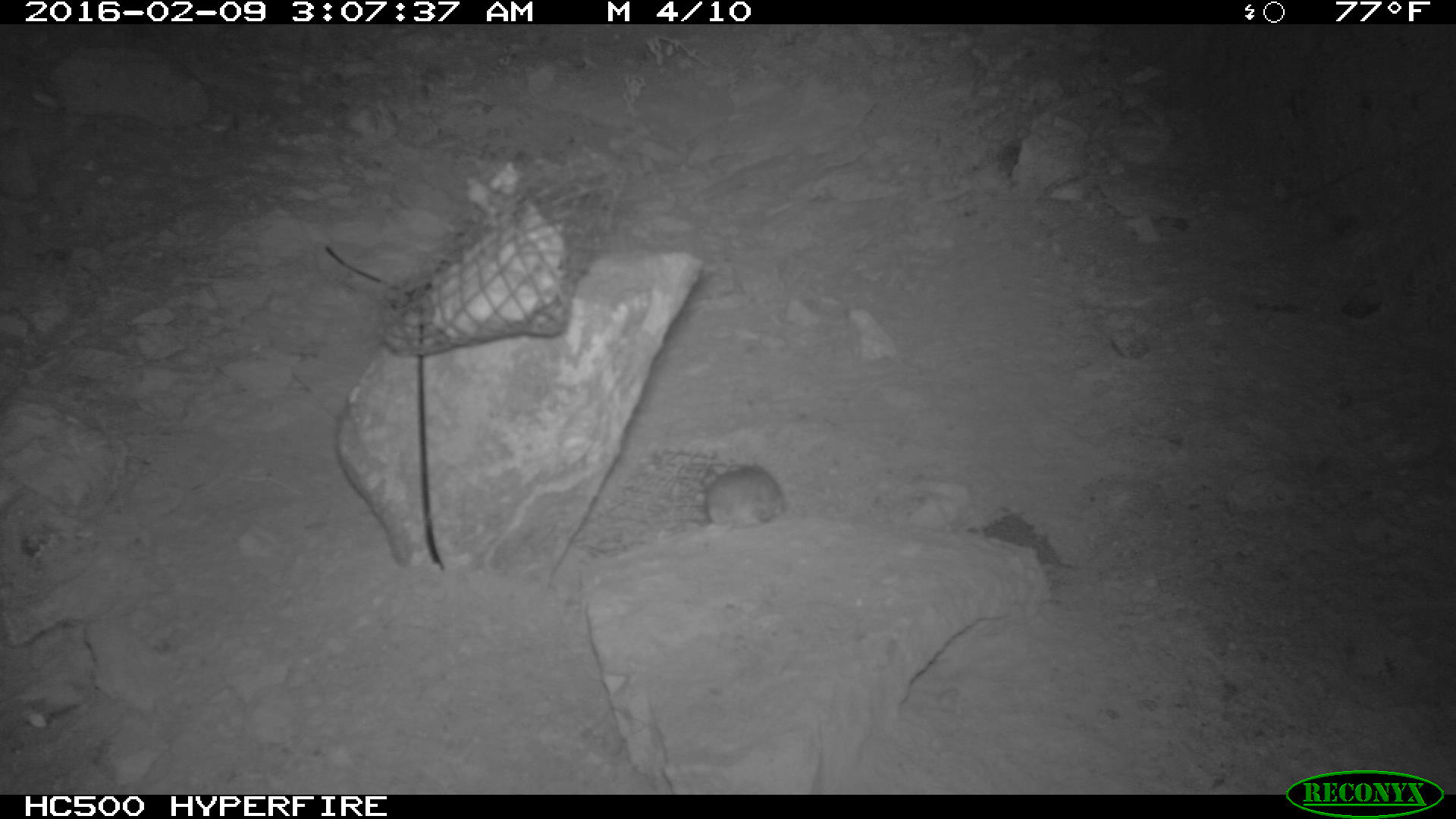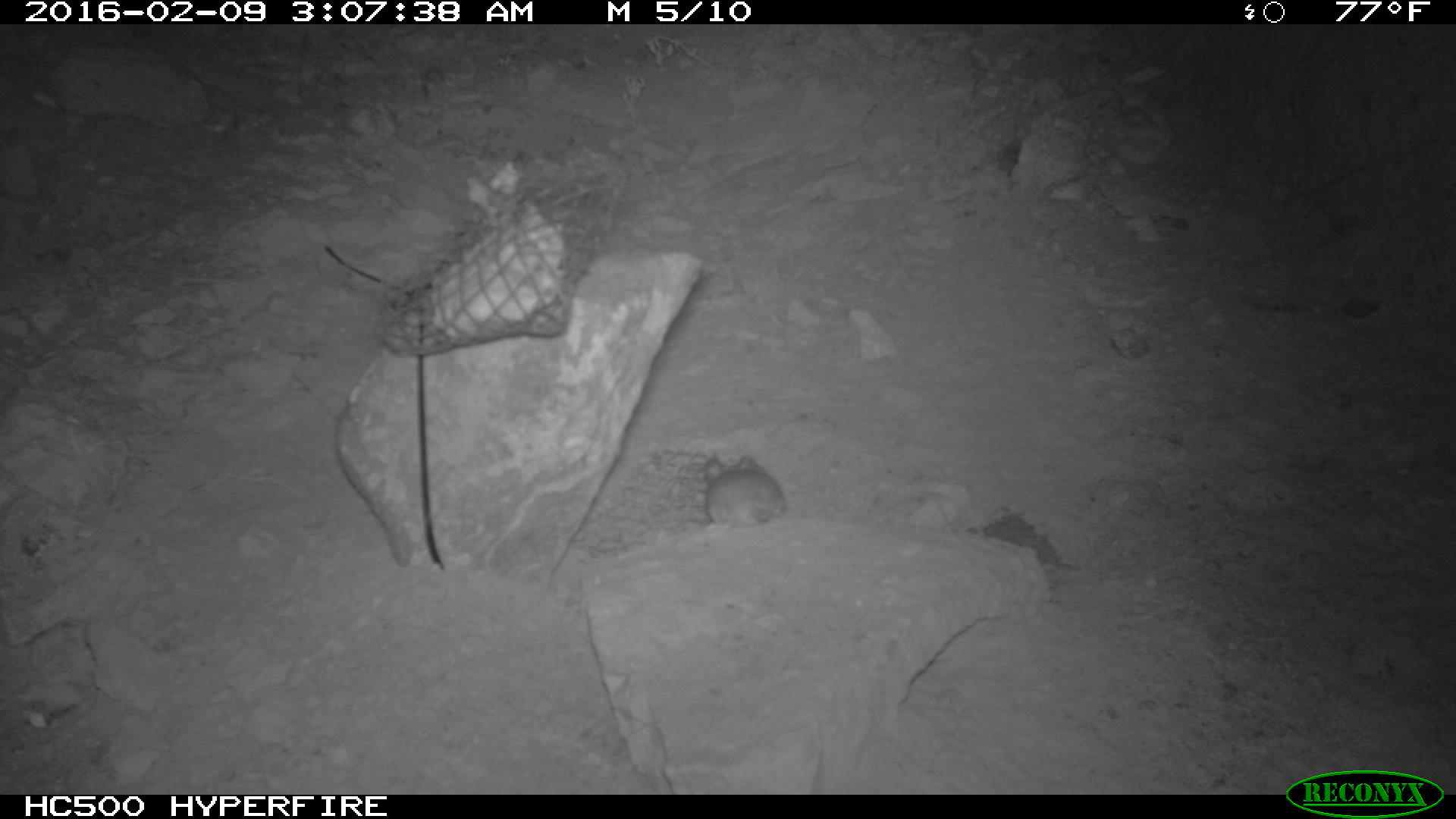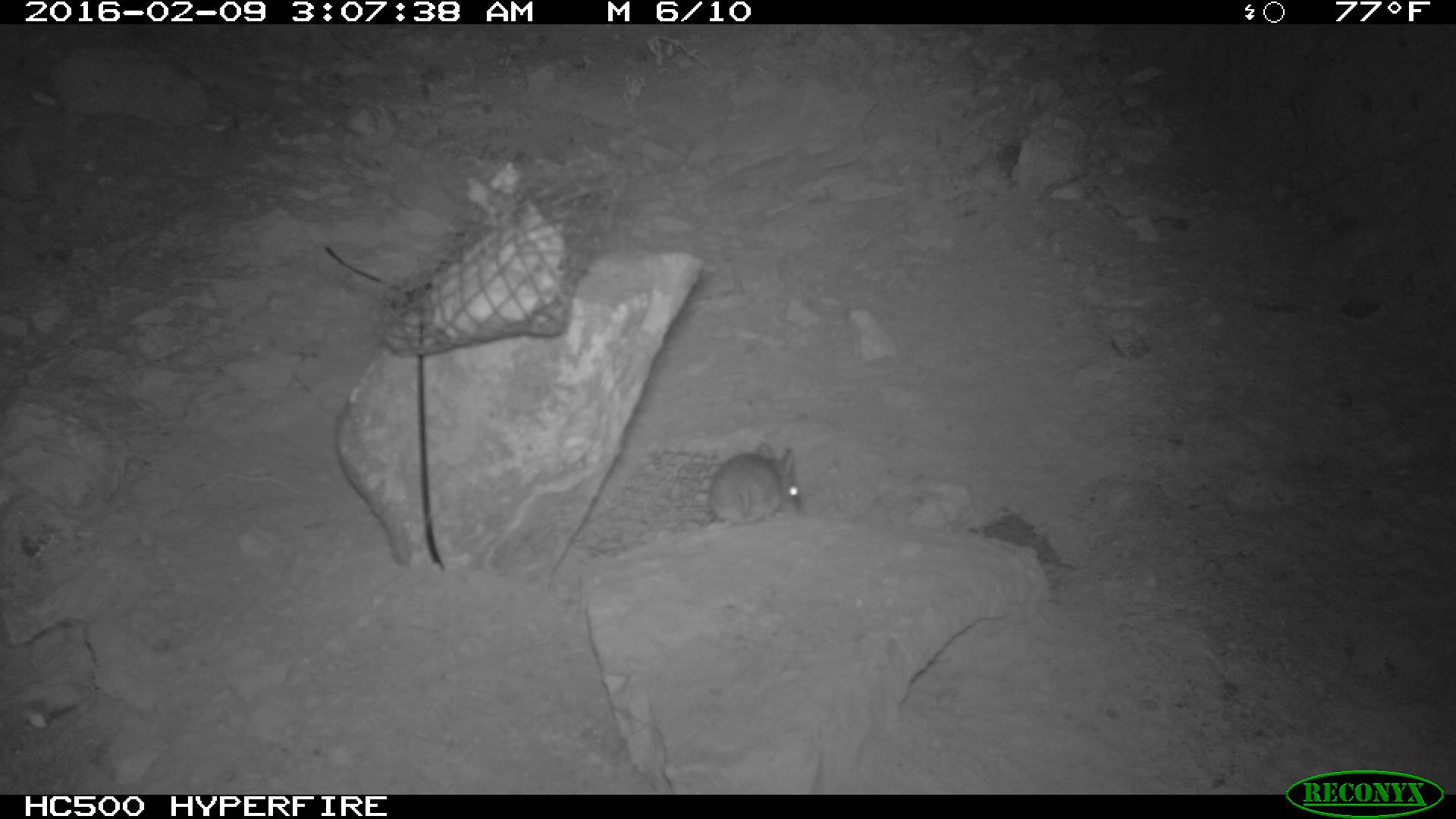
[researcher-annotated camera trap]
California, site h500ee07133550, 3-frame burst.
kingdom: Animalia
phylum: Chordata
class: Mammalia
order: Rodentia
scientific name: Rodentia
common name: rodent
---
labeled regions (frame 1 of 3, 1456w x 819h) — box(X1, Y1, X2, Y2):
rodent: box(696, 448, 780, 526)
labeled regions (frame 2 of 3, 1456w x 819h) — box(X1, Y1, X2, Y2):
rodent: box(704, 454, 786, 528)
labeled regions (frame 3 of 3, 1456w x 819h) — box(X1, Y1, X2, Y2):
rodent: box(710, 441, 804, 526)